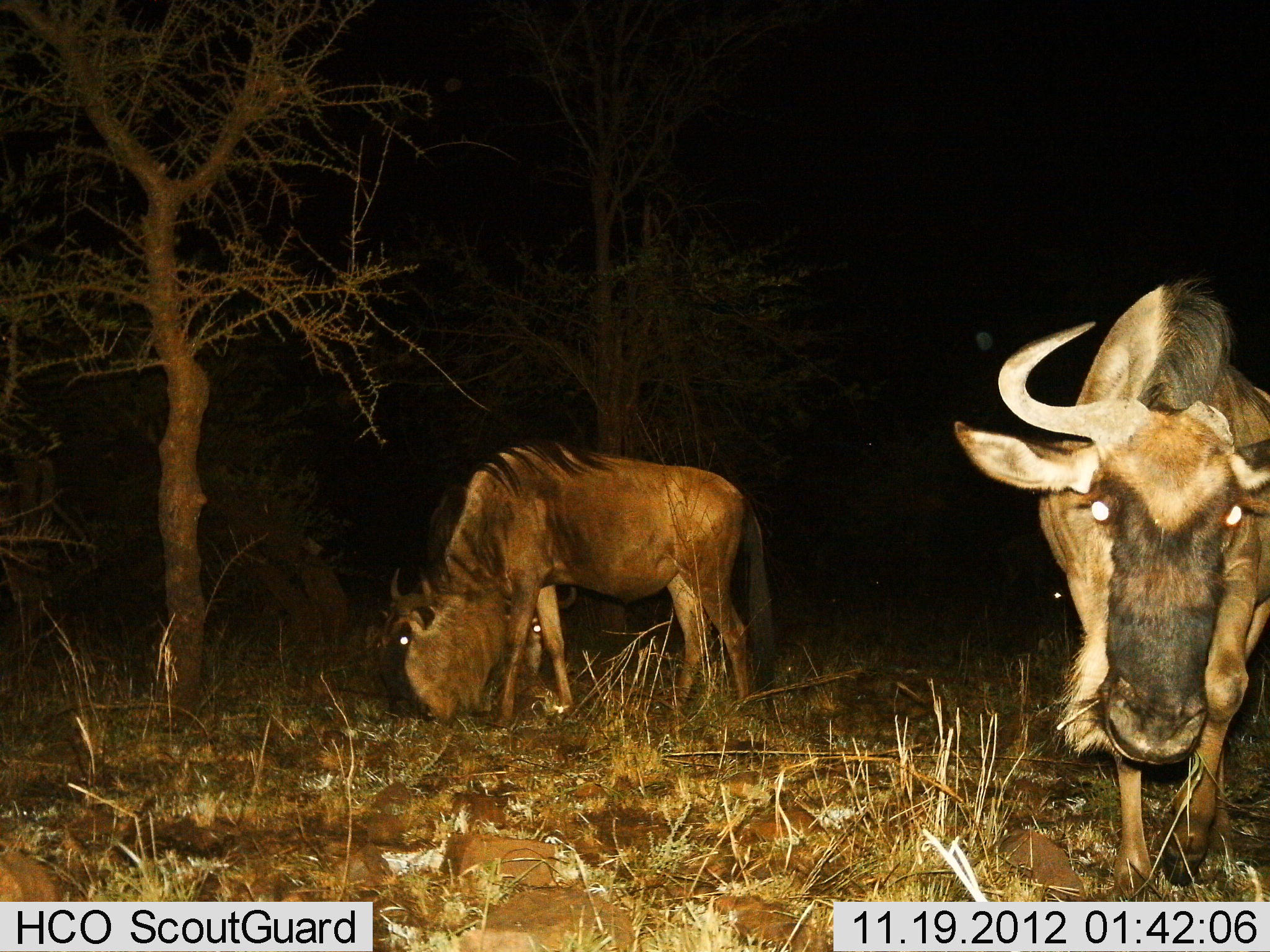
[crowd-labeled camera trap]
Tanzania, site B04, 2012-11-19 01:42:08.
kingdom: Animalia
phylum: Chordata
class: Mammalia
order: Artiodactyla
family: Bovidae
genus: Connochaetes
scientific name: Connochaetes taurinus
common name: blue wildebeest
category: wildebeest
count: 3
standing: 50%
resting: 10%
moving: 60%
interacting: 0%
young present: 0%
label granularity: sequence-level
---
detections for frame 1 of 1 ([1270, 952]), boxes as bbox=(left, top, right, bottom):
animal: bbox=(956, 277, 1270, 897); bbox=(405, 441, 777, 734); bbox=(377, 465, 551, 721)